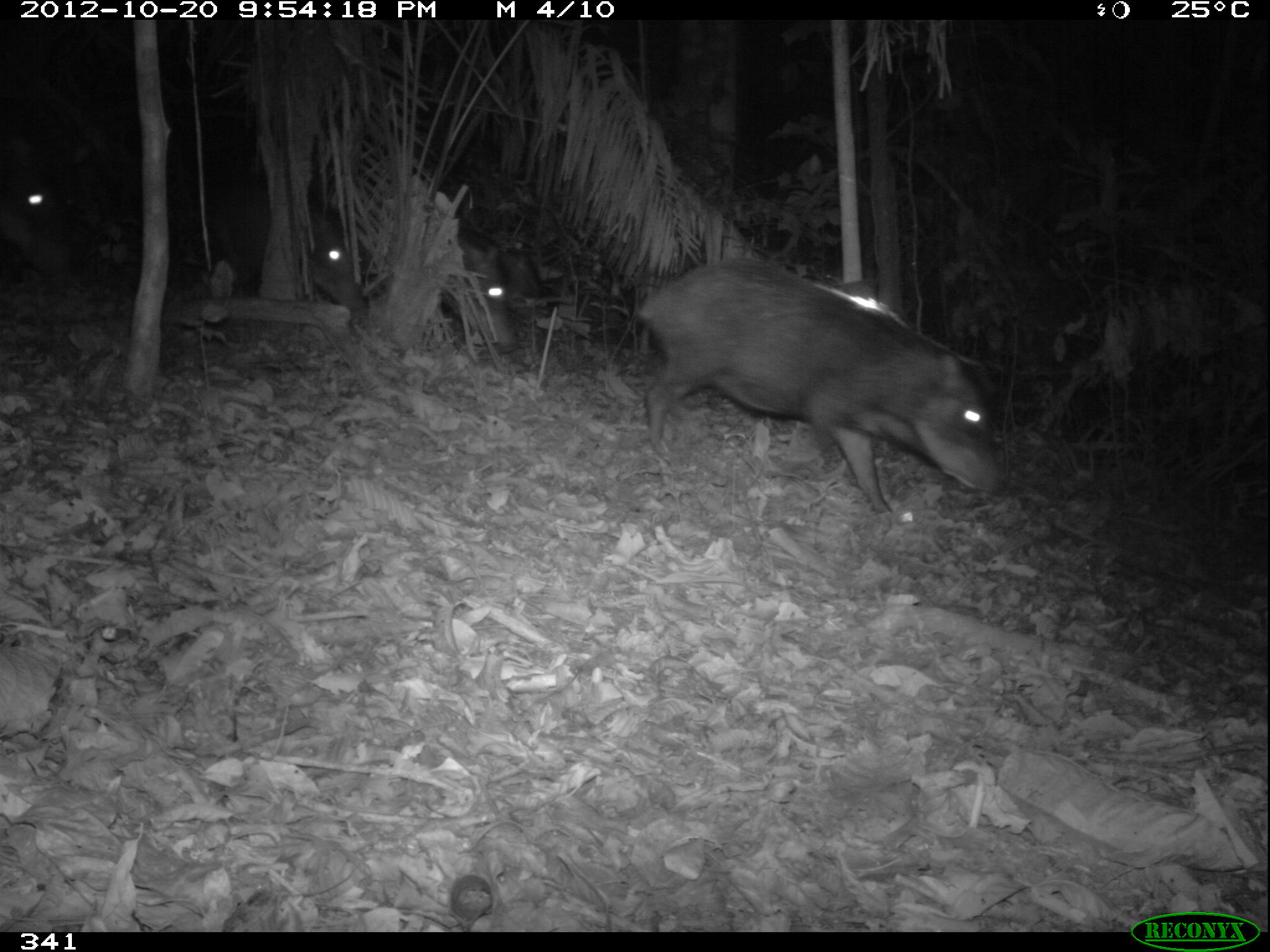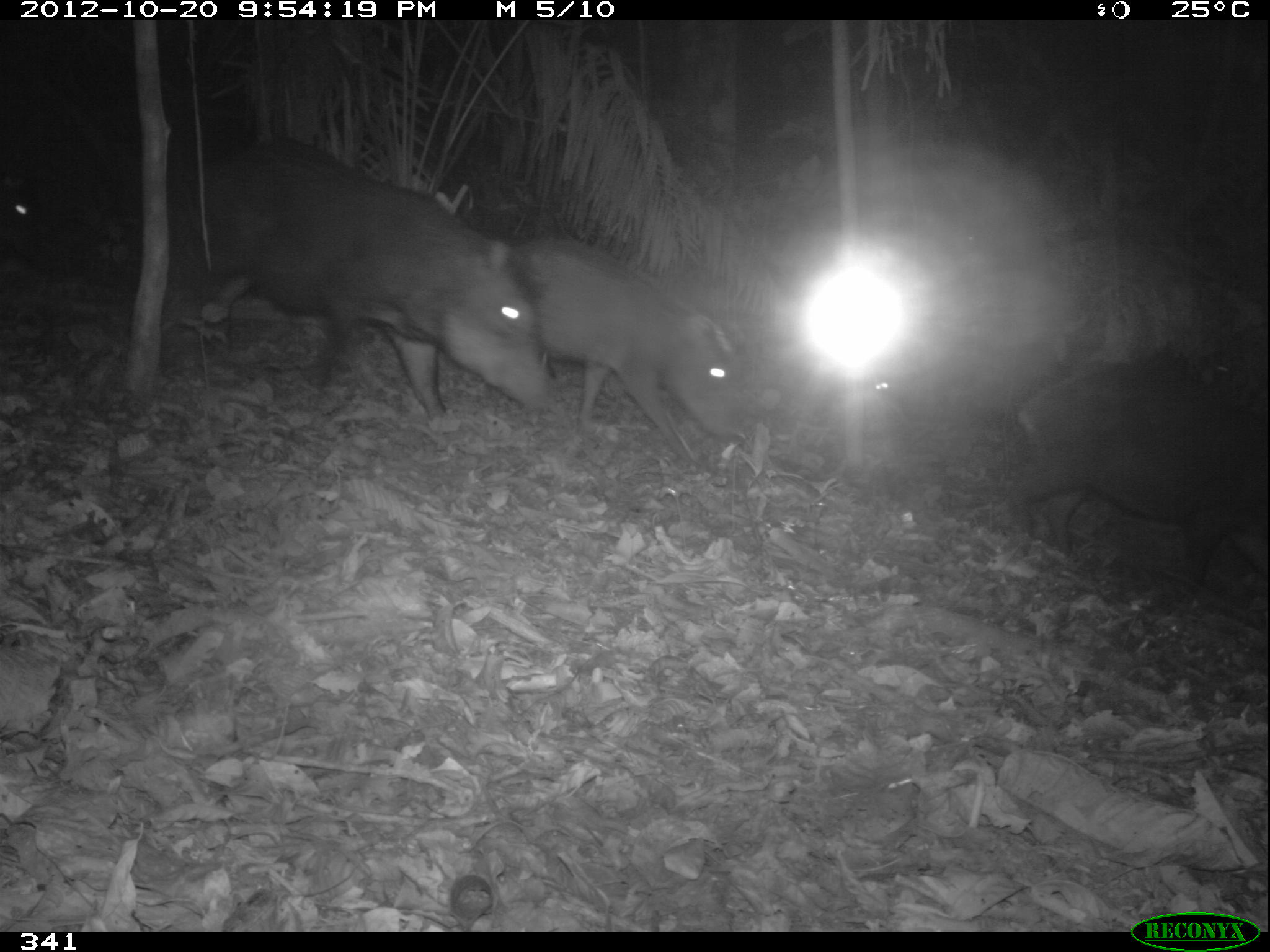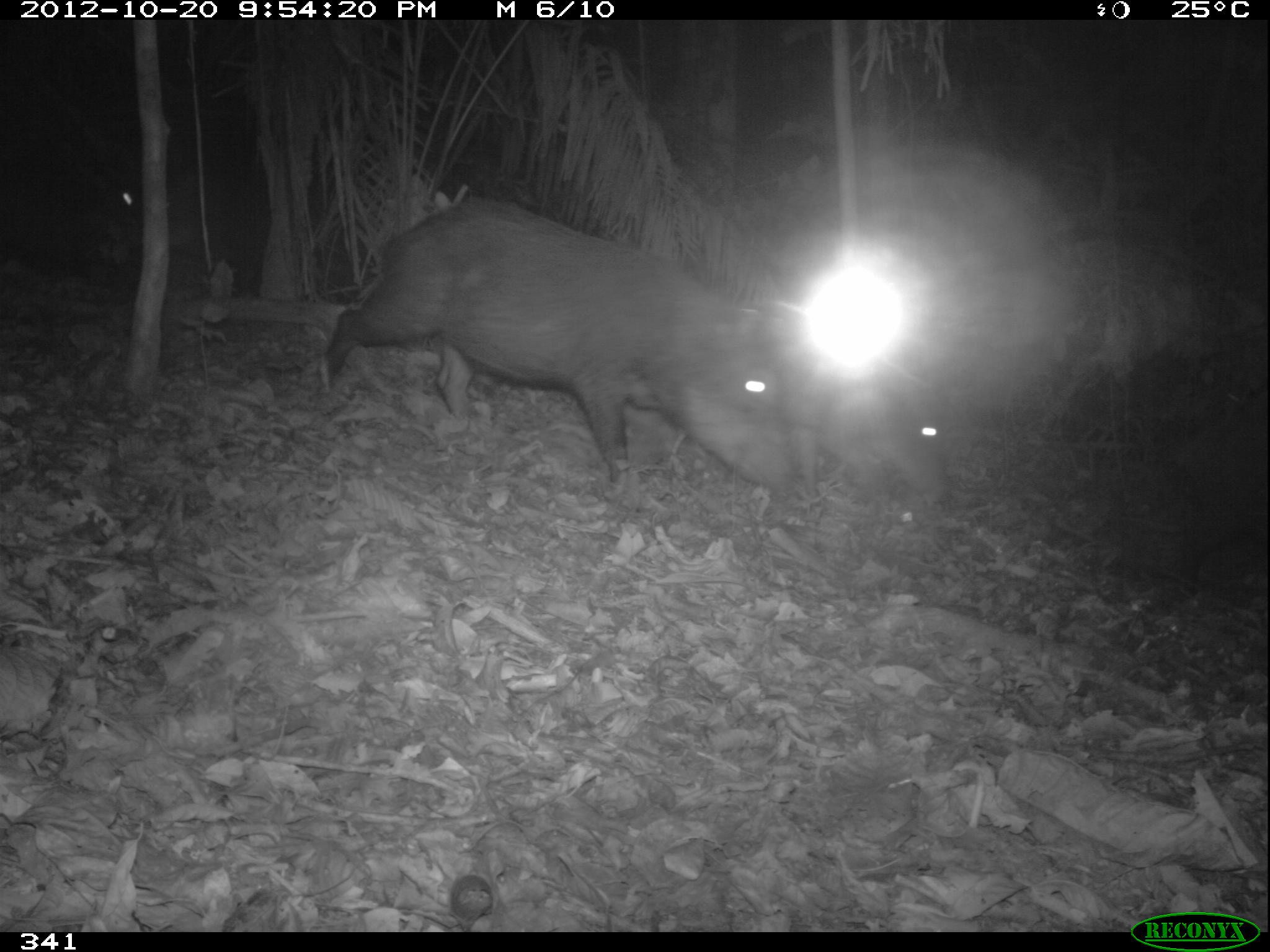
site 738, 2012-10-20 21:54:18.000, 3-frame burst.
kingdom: Animalia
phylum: Chordata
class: Mammalia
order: Artiodactyla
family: Tayassuidae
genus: Tayassu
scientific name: Tayassu pecari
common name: white-lipped peccary